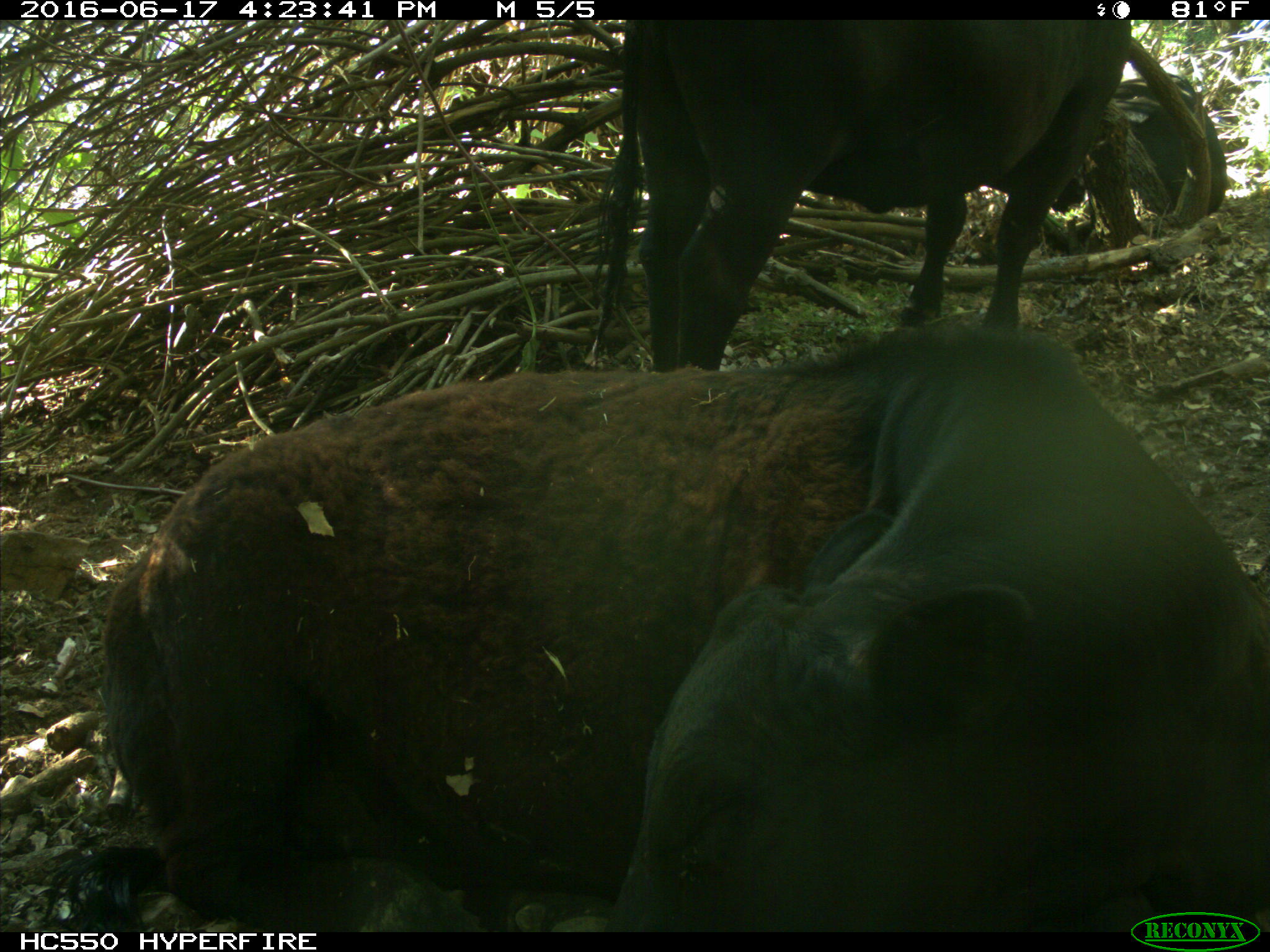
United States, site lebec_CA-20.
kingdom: Animalia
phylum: Chordata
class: Mammalia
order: Artiodactyla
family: Bovidae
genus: Bos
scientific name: Bos taurus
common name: domestic cow